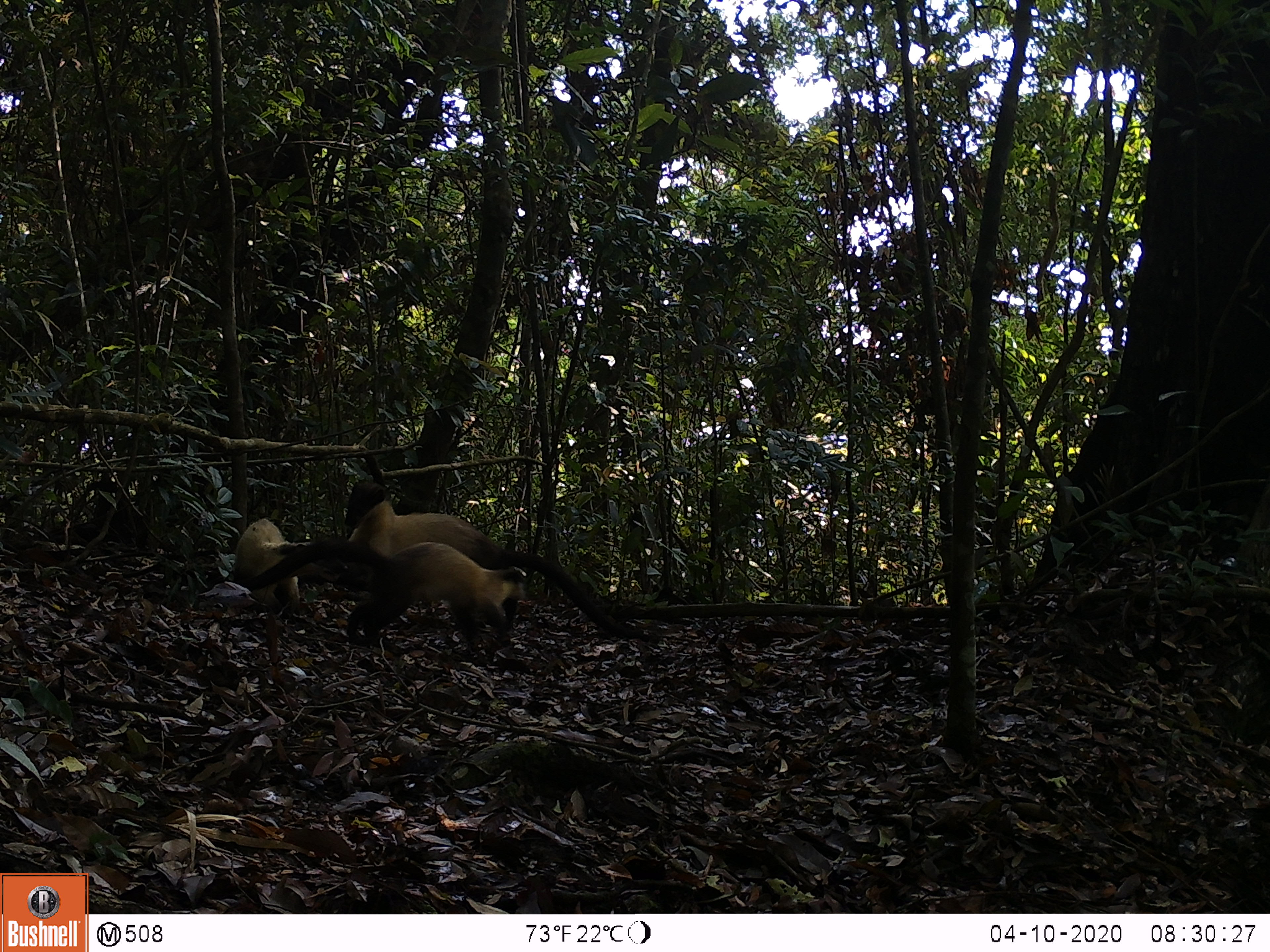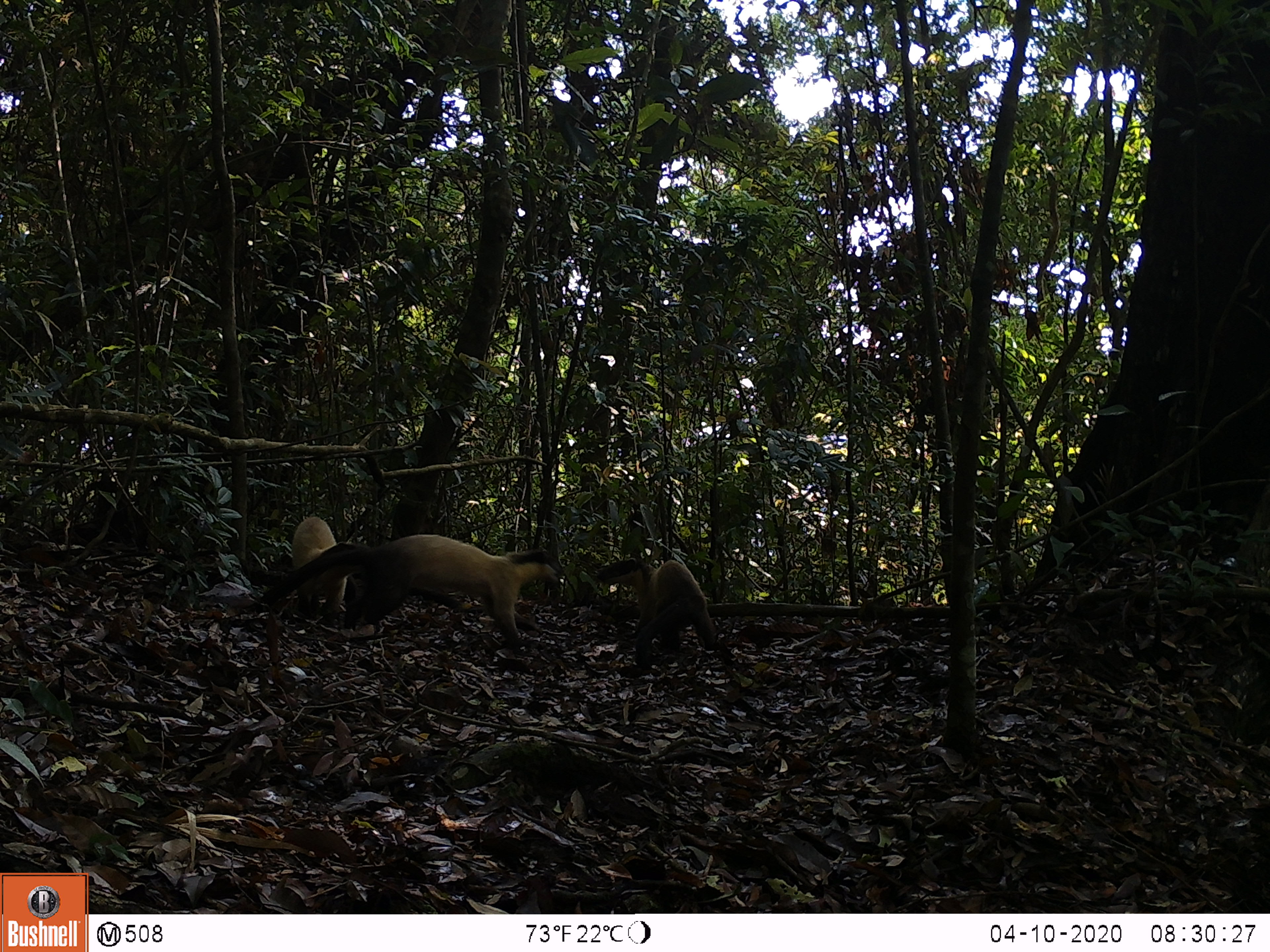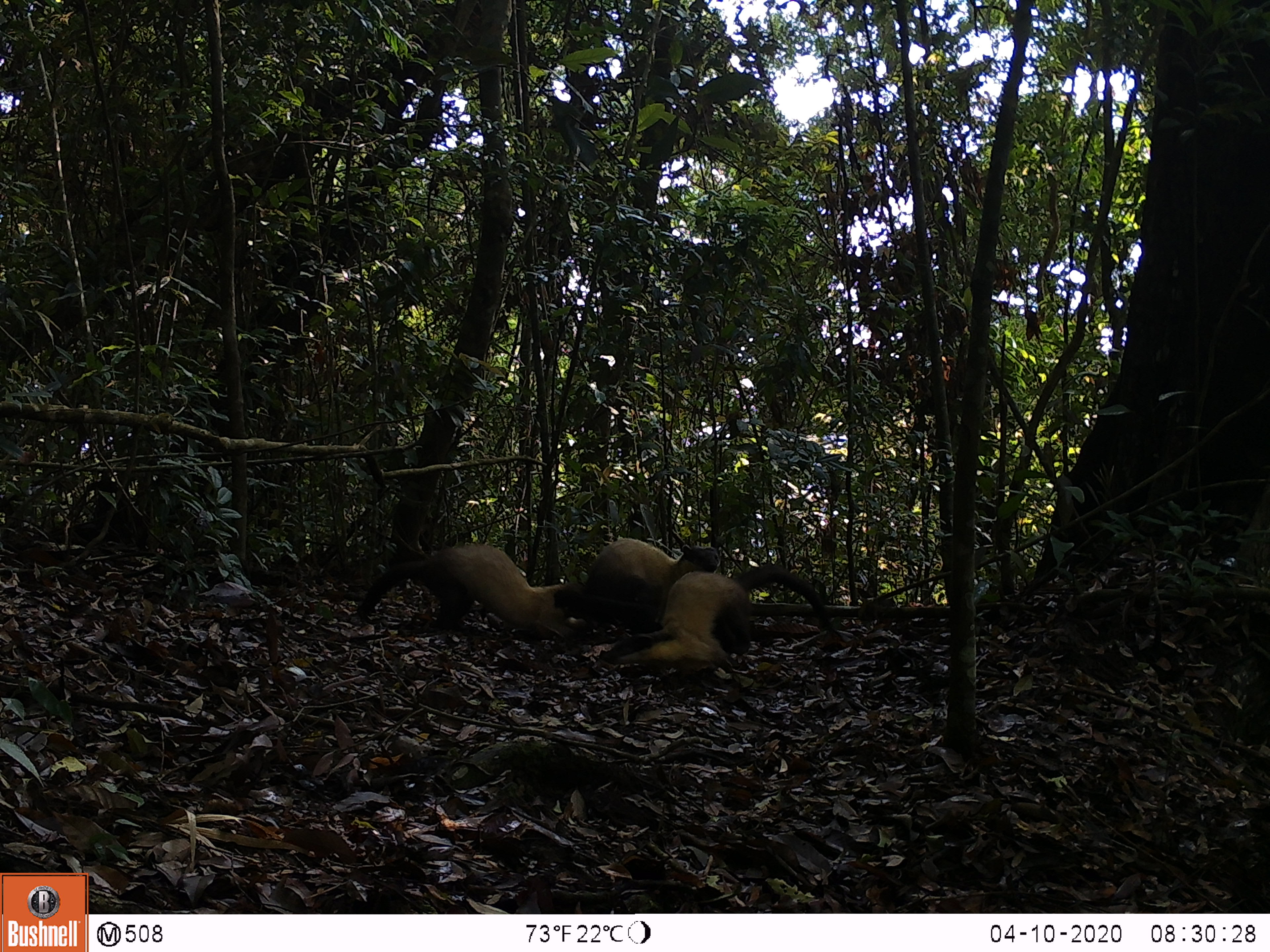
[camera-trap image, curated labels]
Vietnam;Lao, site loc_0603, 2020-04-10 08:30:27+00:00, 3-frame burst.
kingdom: Animalia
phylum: Chordata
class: Mammalia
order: Carnivora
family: Mustelidae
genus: Martes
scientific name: Martes flavigula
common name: yellow-throated marten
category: yellow throated marten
Yellow throated marten (yellow-throated marten) (Martes flavigula). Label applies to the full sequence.